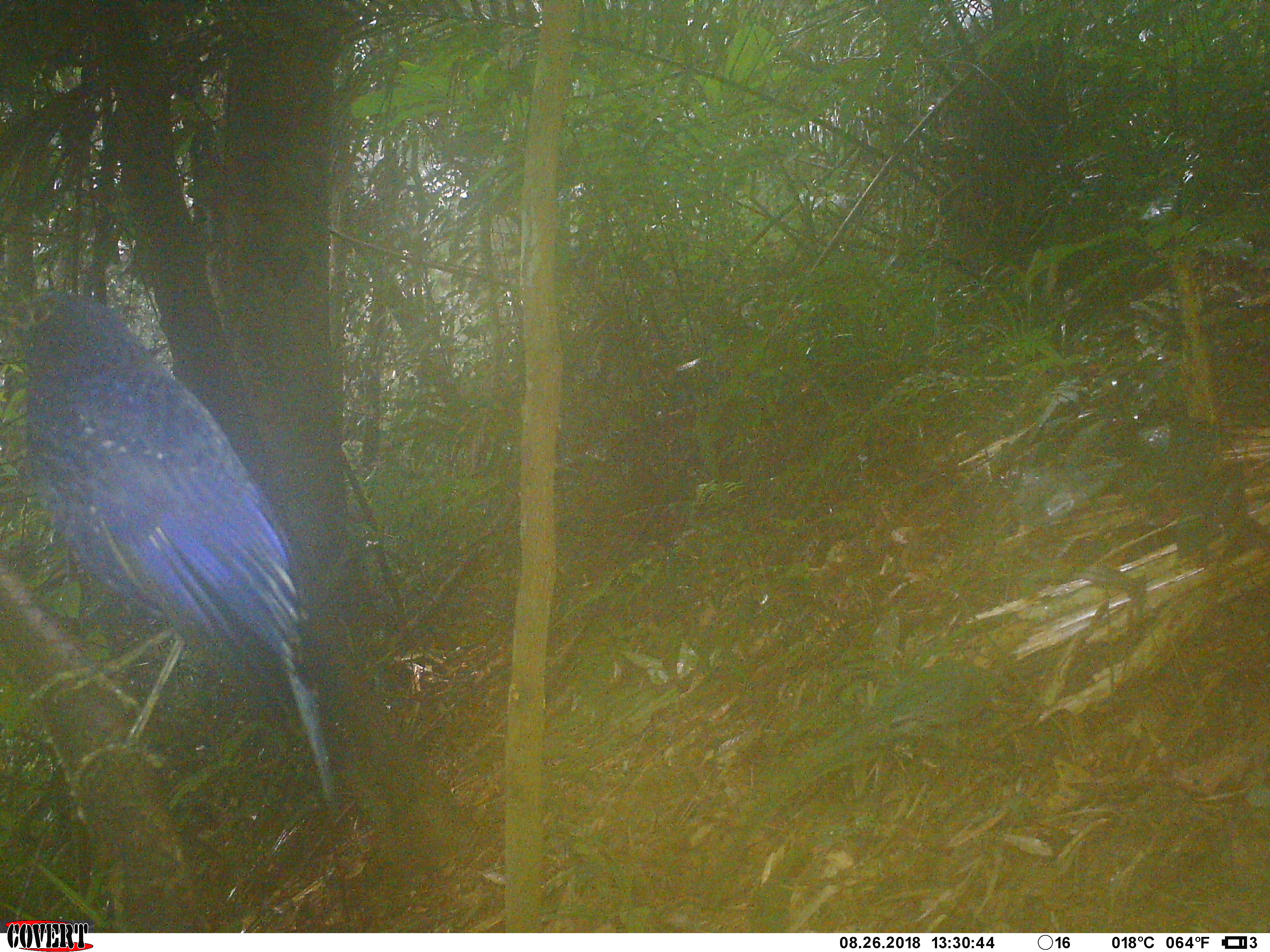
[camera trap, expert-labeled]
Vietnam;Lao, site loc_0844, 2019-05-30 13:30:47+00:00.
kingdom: Animalia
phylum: Chordata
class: Aves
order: Passeriformes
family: Muscicapidae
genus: Myophonus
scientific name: Myophonus caeruleus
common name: blue whistling thrush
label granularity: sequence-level